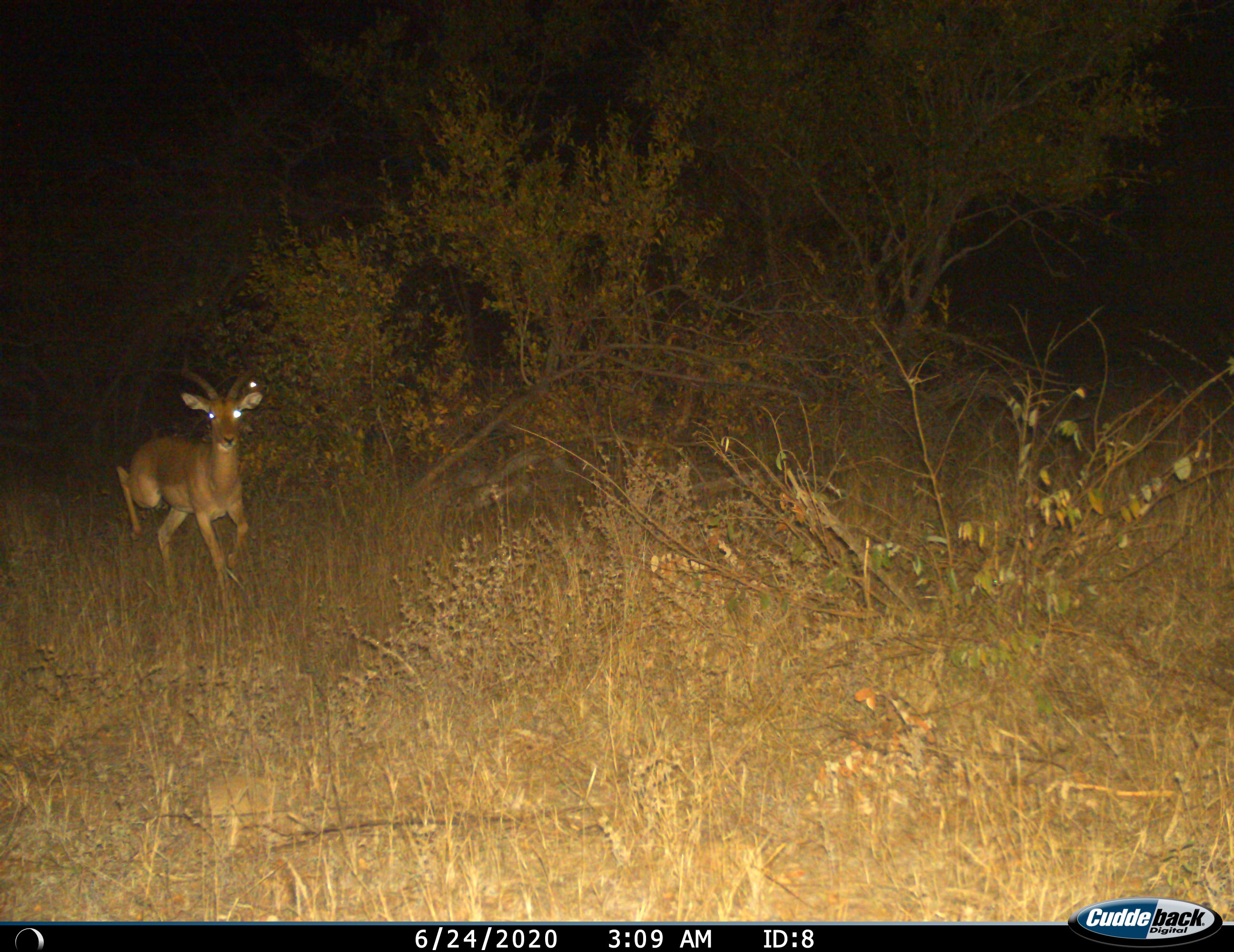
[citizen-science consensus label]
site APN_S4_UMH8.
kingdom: Animalia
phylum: Chordata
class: Mammalia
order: Artiodactyla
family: Bovidae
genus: Aepyceros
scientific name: Aepyceros melampus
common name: impala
Impala (Aepyceros melampus), count 1. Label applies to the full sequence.